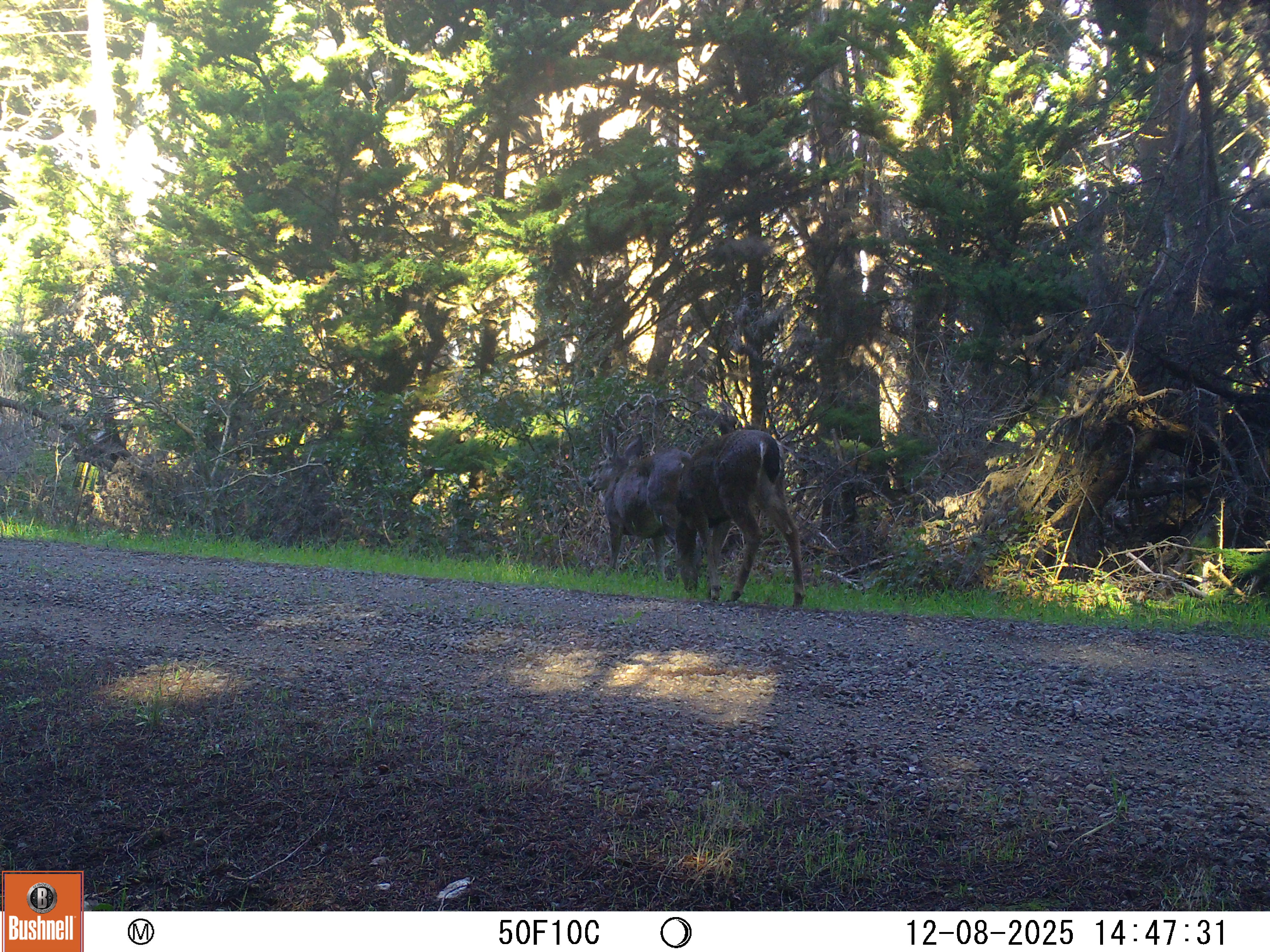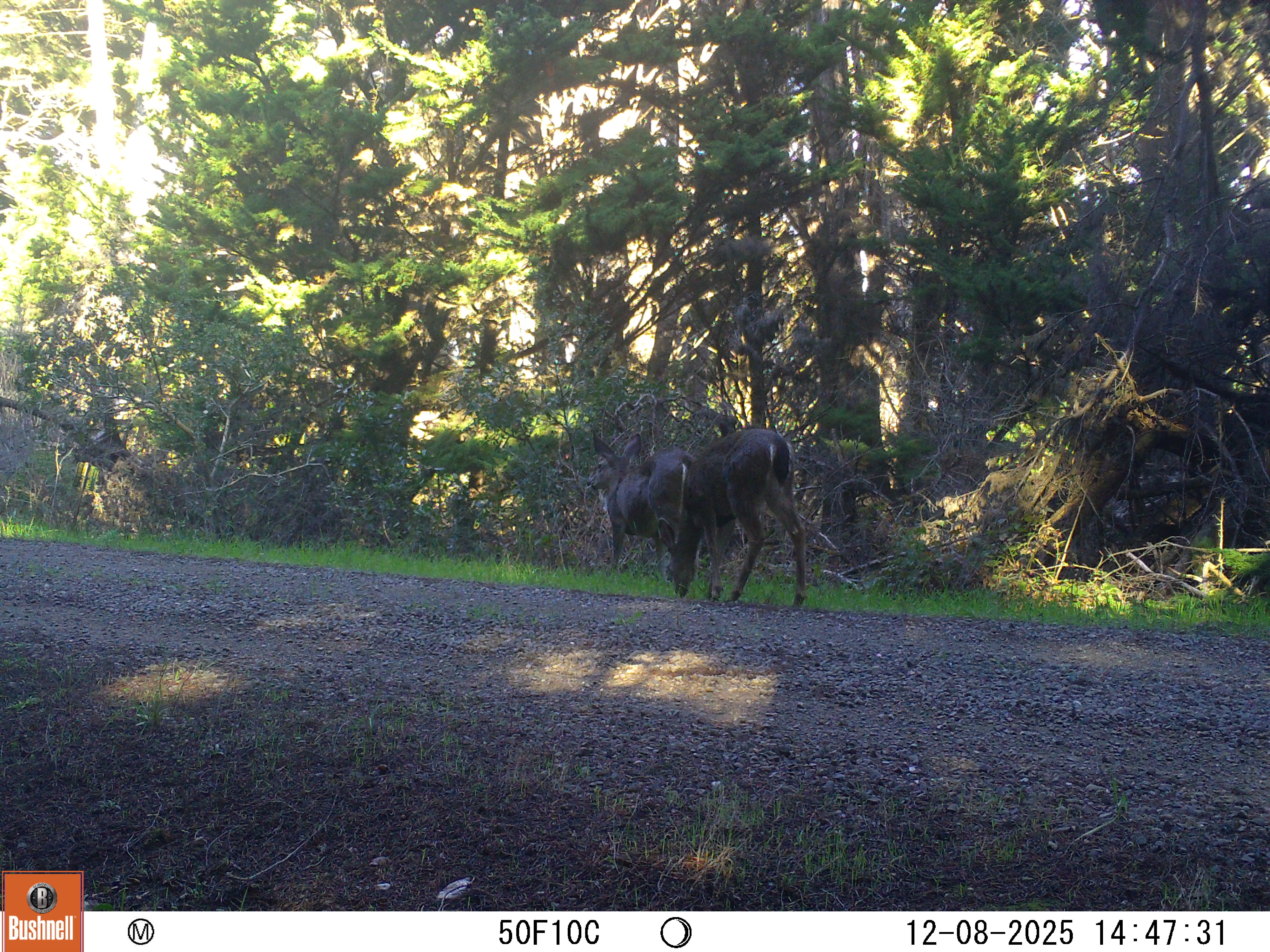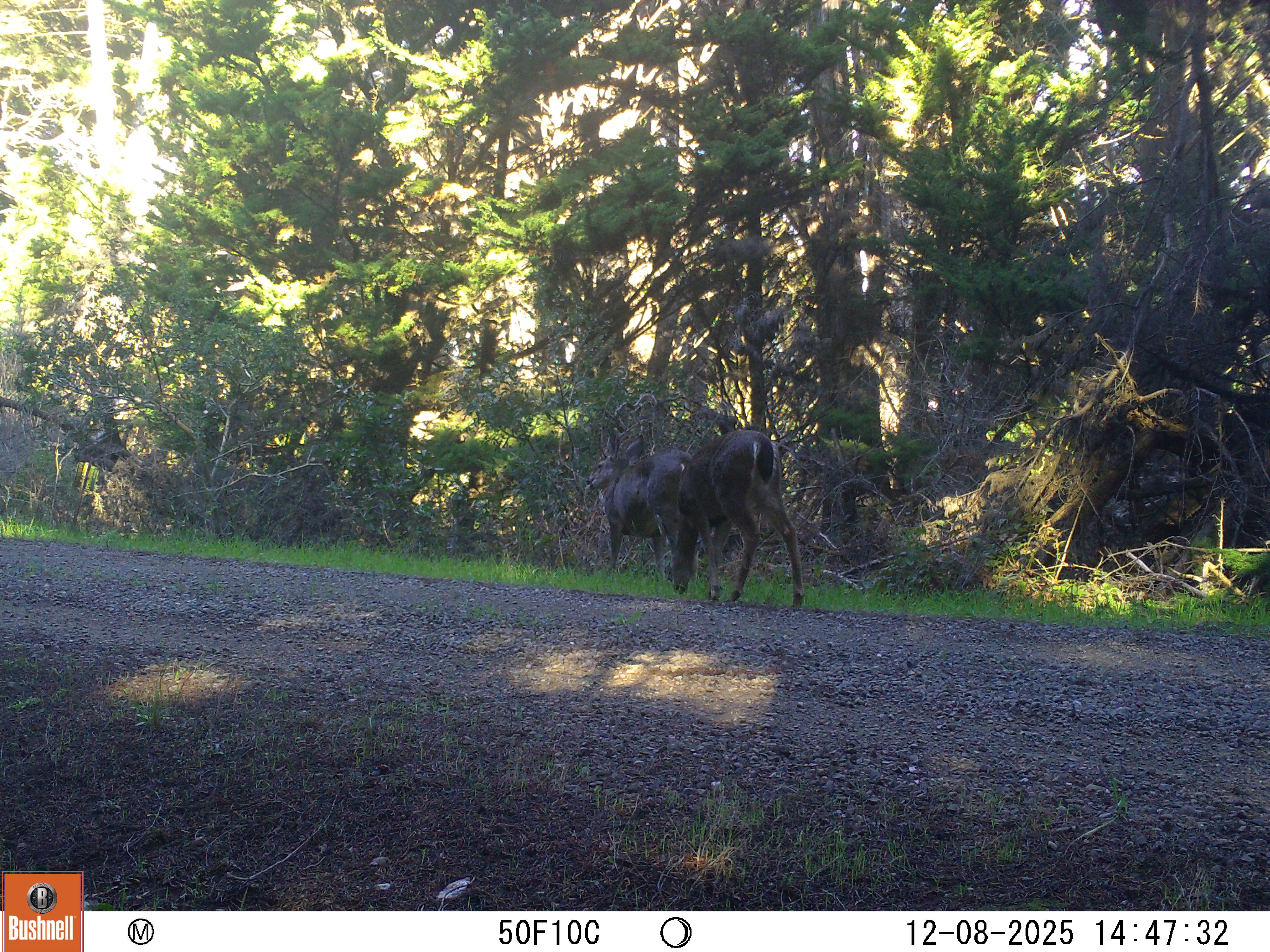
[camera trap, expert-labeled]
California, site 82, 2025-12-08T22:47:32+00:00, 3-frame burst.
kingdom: Animalia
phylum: Chordata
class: Mammalia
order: Artiodactyla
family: Cervidae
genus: Odocoileus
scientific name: Odocoileus hemionus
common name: mule deer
Mule deer (Odocoileus hemionus).